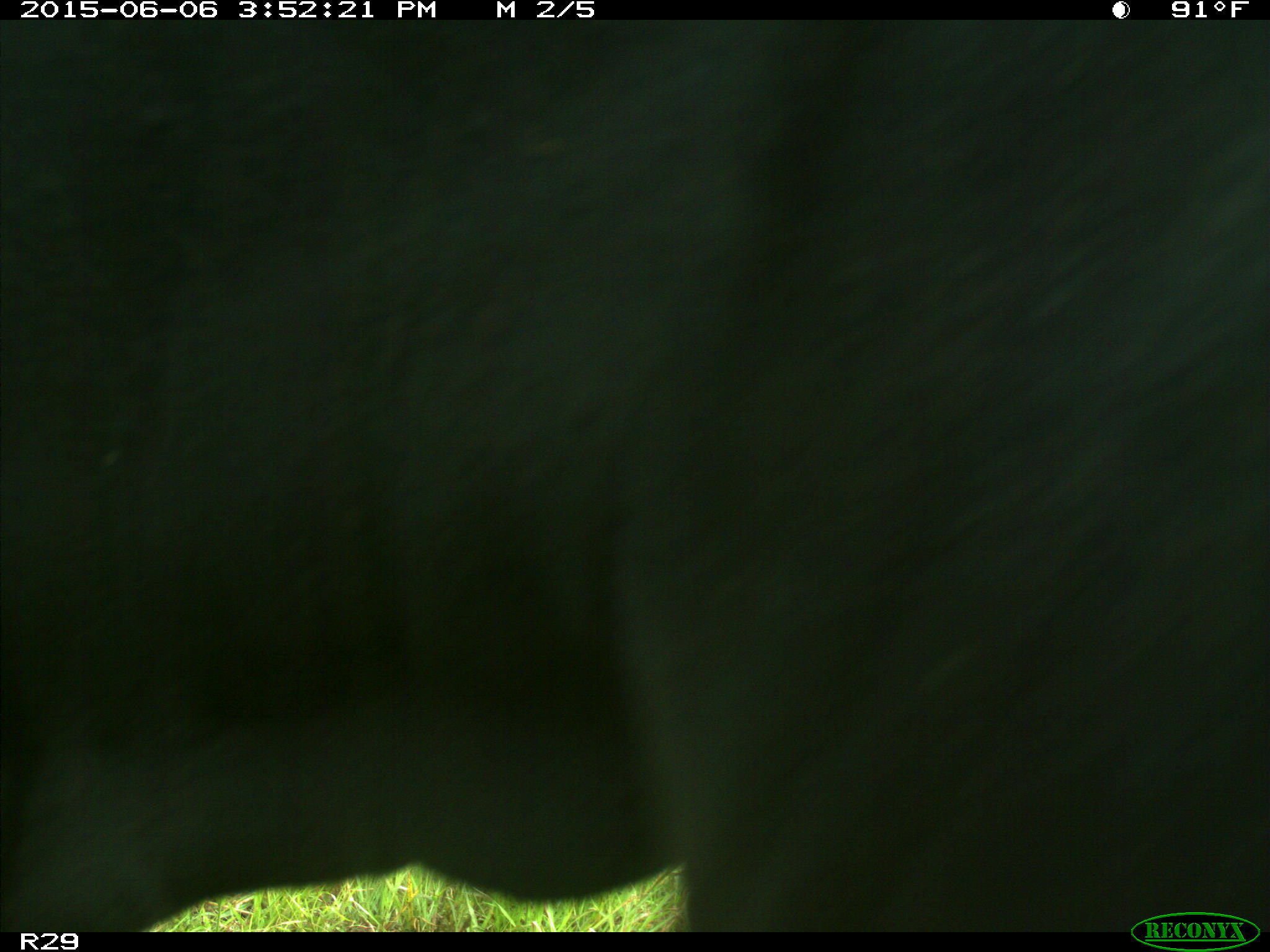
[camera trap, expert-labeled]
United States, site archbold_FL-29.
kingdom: Animalia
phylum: Chordata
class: Mammalia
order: Artiodactyla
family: Bovidae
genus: Bos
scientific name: Bos taurus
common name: domestic cow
Bos taurus (domestic cow).